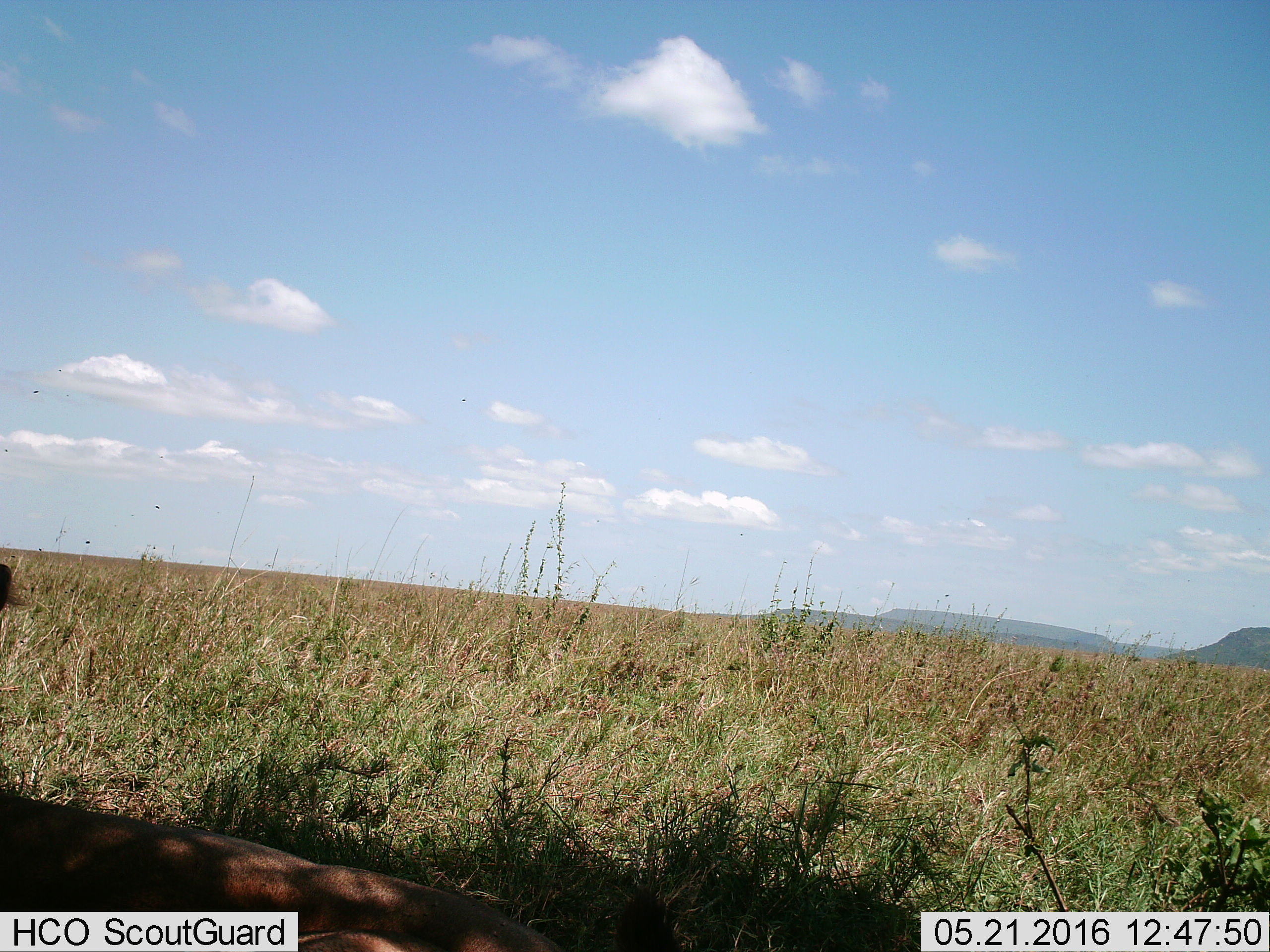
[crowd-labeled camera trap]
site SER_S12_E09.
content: unidentified animal